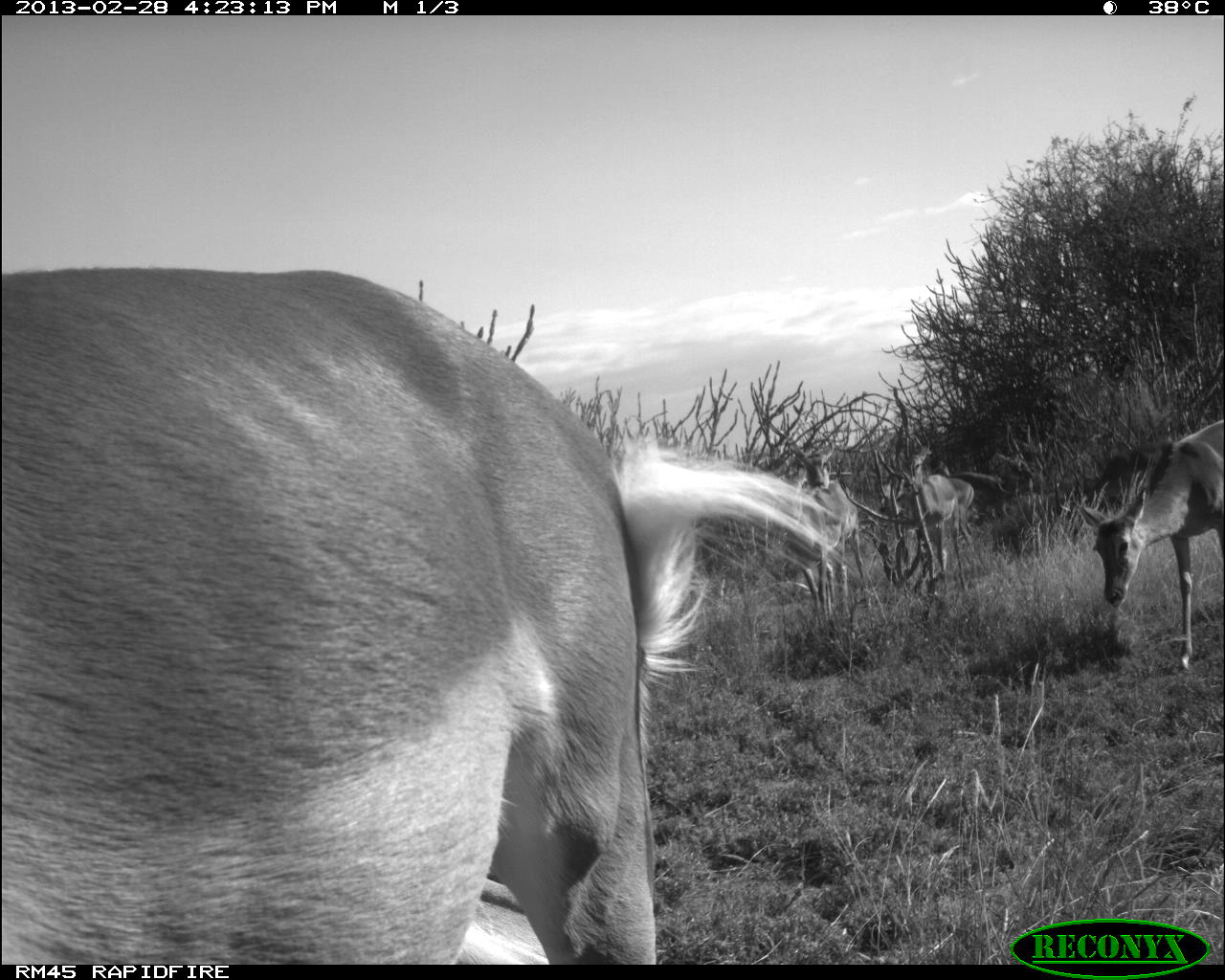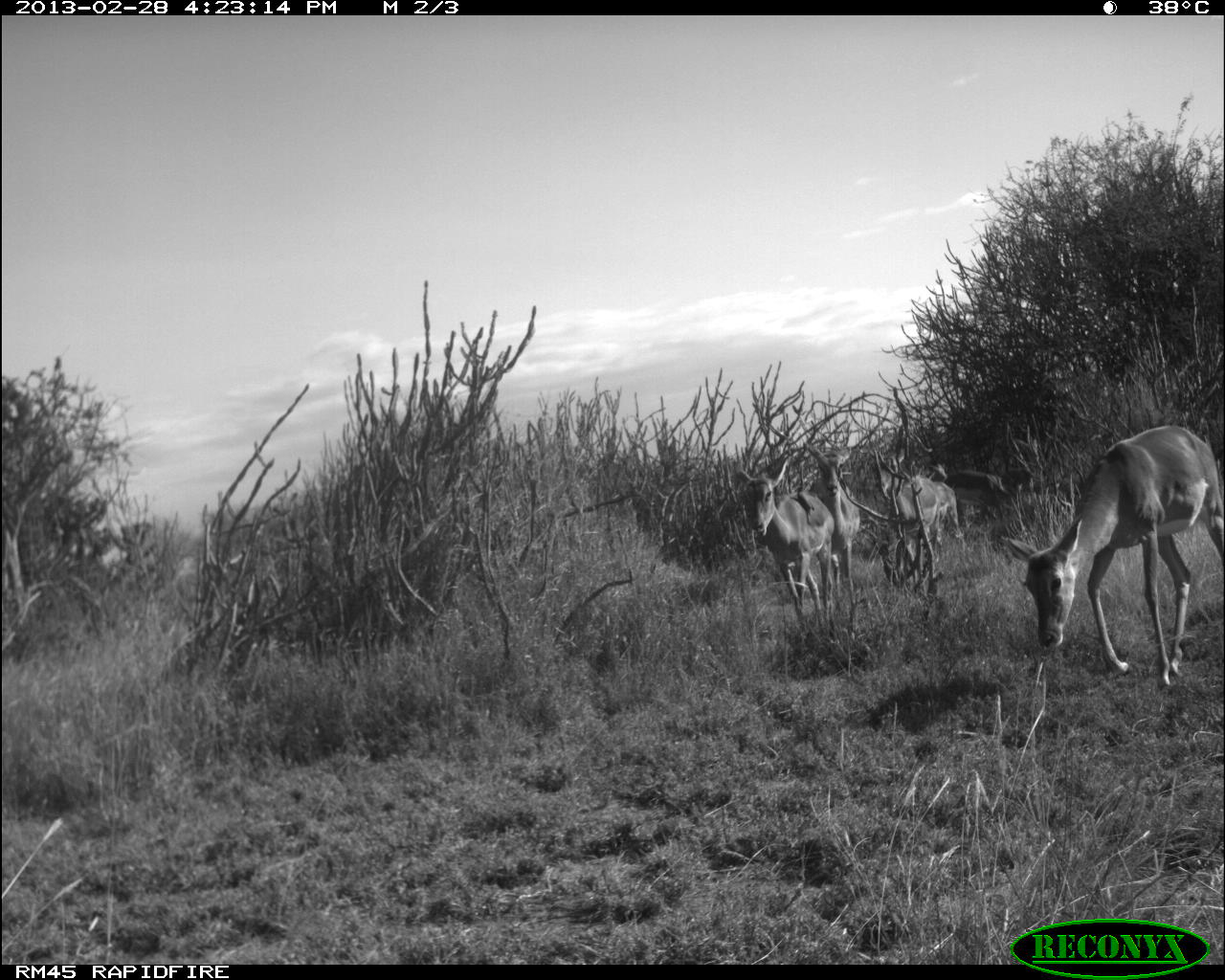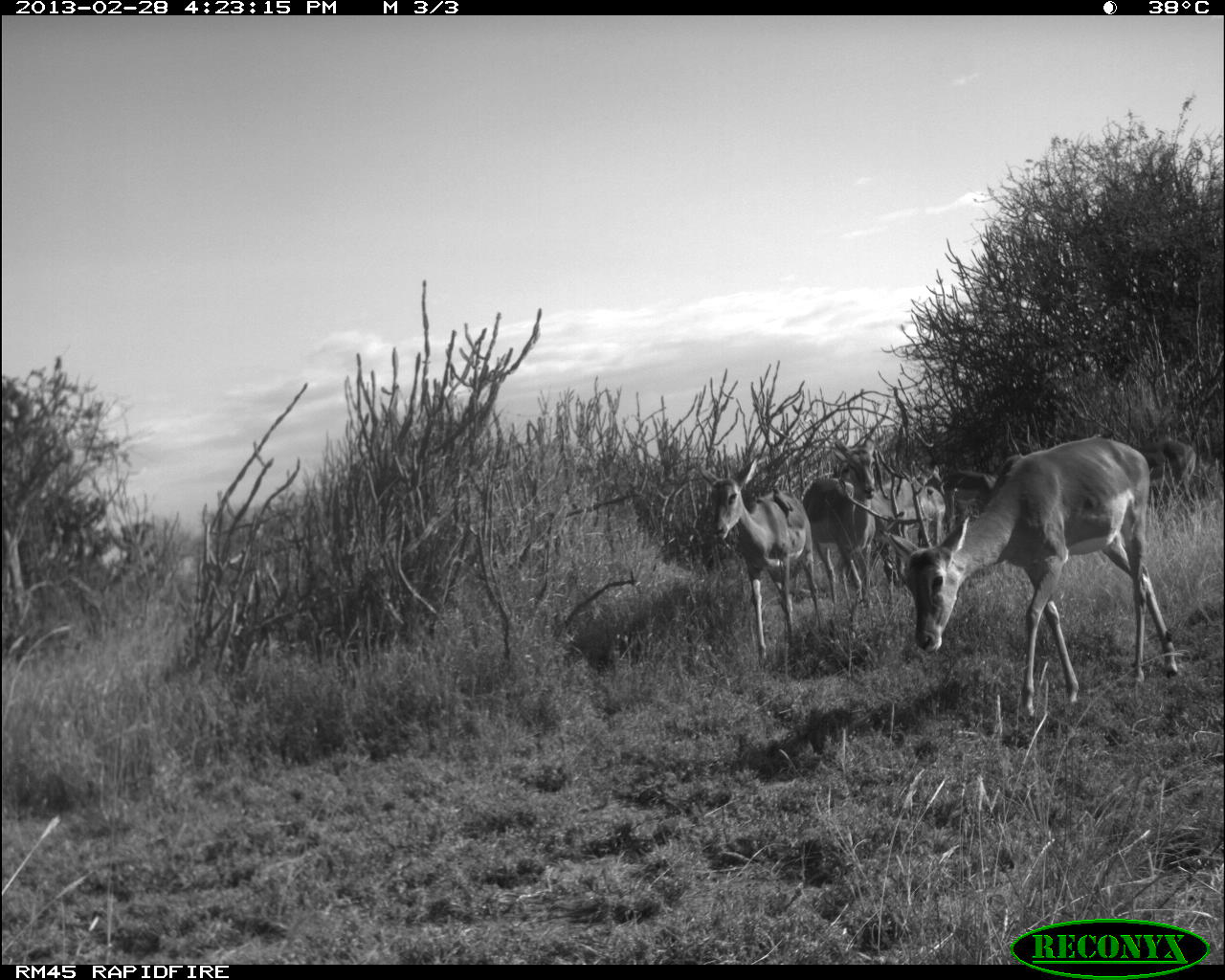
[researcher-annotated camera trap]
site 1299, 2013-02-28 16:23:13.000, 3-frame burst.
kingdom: Animalia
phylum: Chordata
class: Mammalia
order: Artiodactyla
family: Bovidae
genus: Aepyceros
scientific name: Aepyceros melampus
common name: impala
Aepyceros melampus (impala), count 6.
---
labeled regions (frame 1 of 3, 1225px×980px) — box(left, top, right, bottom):
aepyceros melampus: box(1, 275, 840, 969); box(1075, 422, 1225, 671); box(781, 437, 868, 619); box(876, 437, 979, 589); box(877, 475, 975, 552)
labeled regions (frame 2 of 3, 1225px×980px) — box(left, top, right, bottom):
aepyceros melampus: box(1011, 420, 1225, 669); box(730, 446, 835, 632); box(858, 437, 972, 578); box(802, 441, 861, 604); box(942, 468, 1010, 530)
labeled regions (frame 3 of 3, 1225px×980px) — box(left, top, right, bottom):
aepyceros melampus: box(897, 430, 1178, 719); box(697, 454, 825, 662); box(798, 437, 878, 605); box(1131, 438, 1198, 537); box(876, 472, 950, 547); box(924, 467, 994, 532)